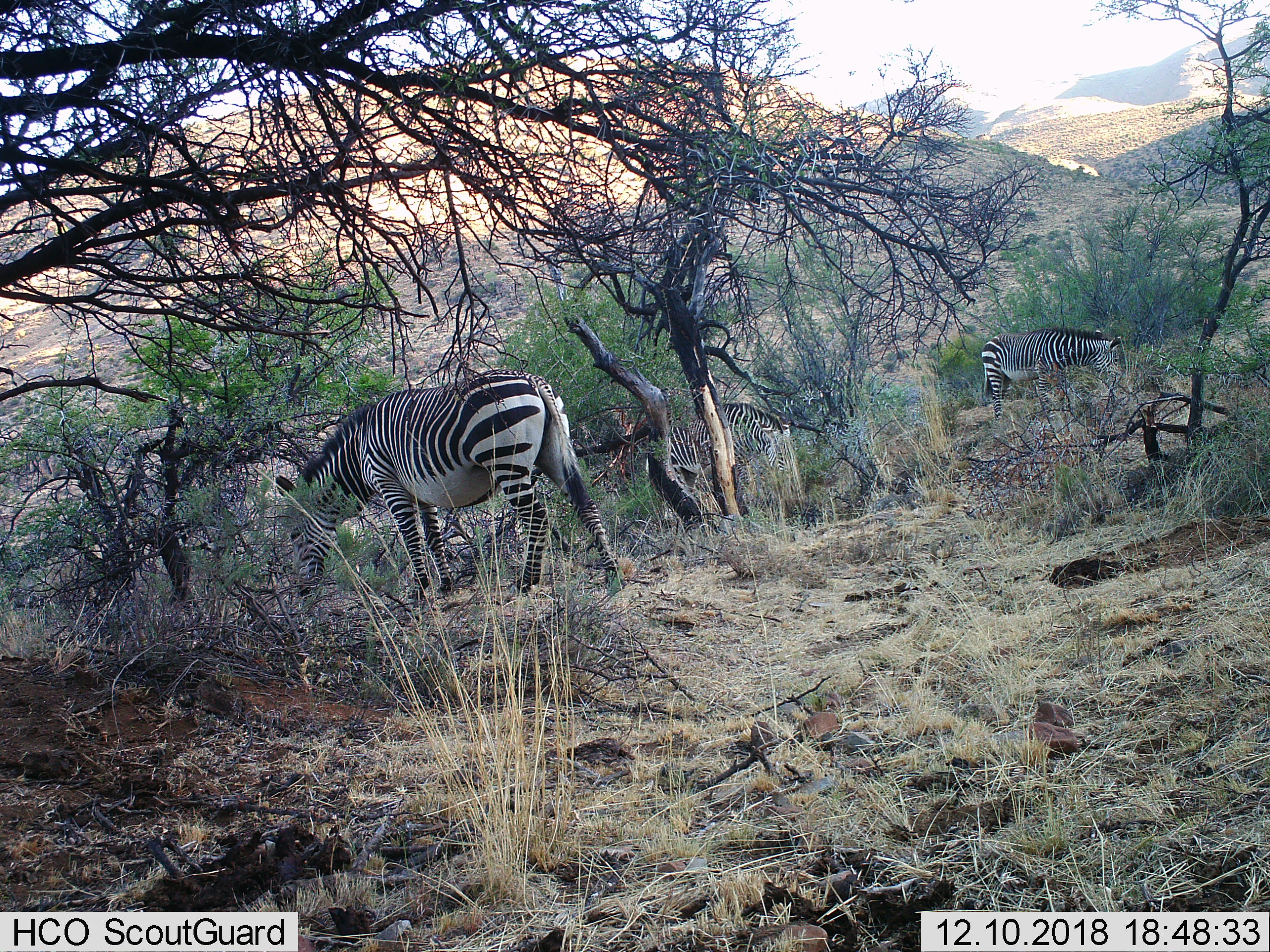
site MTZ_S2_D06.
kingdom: Animalia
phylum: Chordata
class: Mammalia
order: Perissodactyla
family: Equidae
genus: Equus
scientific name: Equus zebra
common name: mountain zebra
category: zebramountain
Zebramountain (mountain zebra) (Equus zebra), count 3. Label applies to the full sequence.